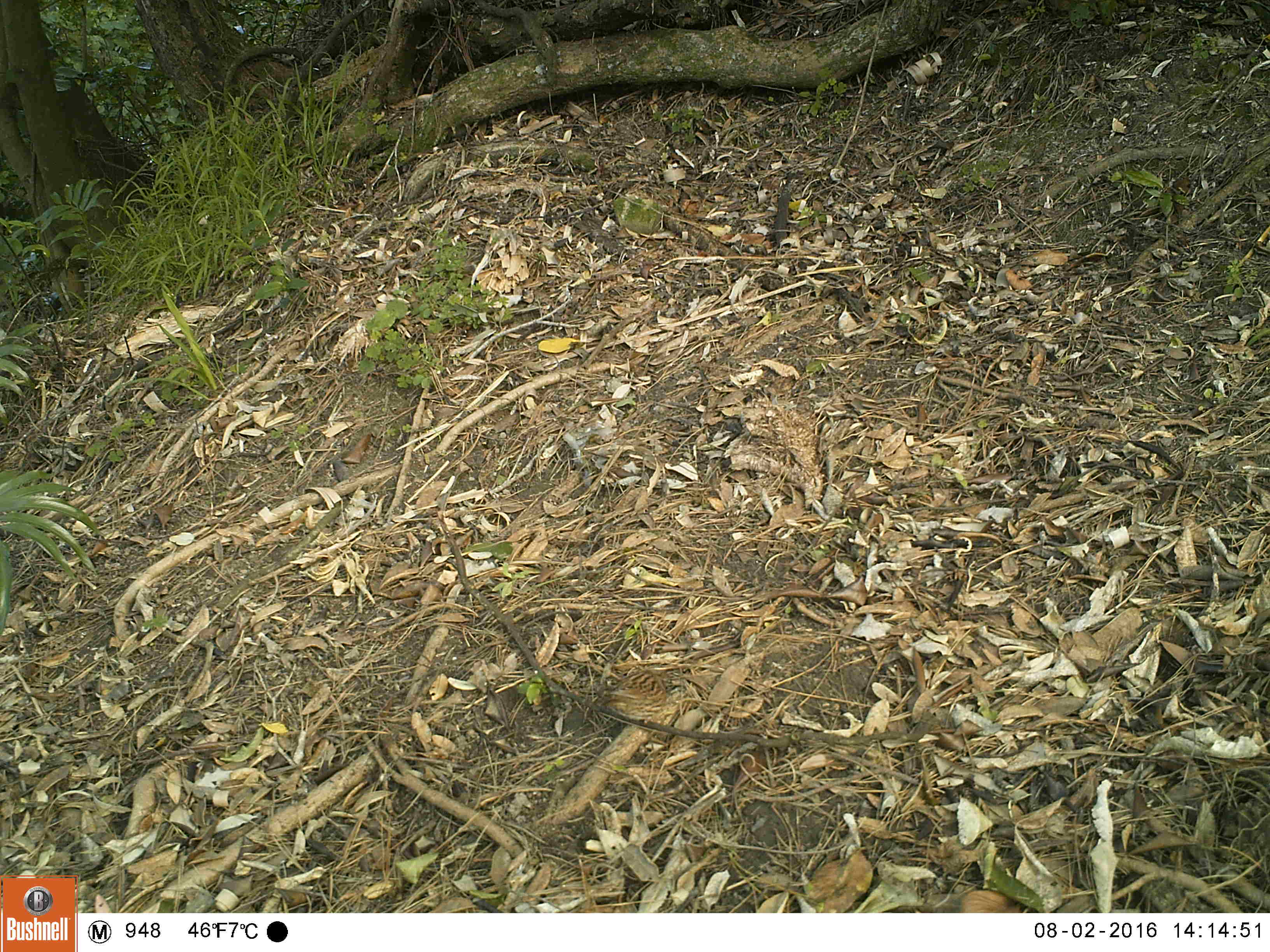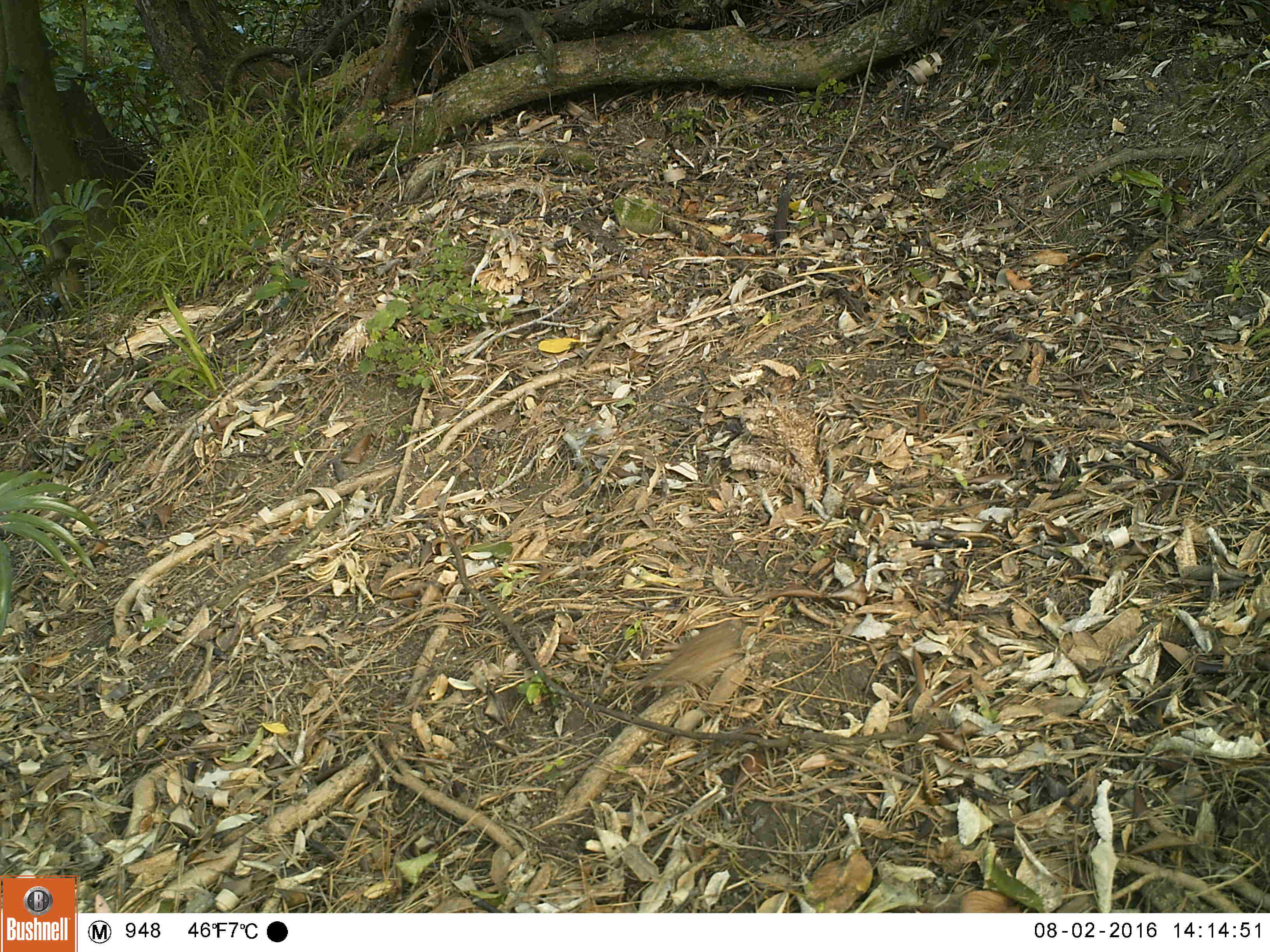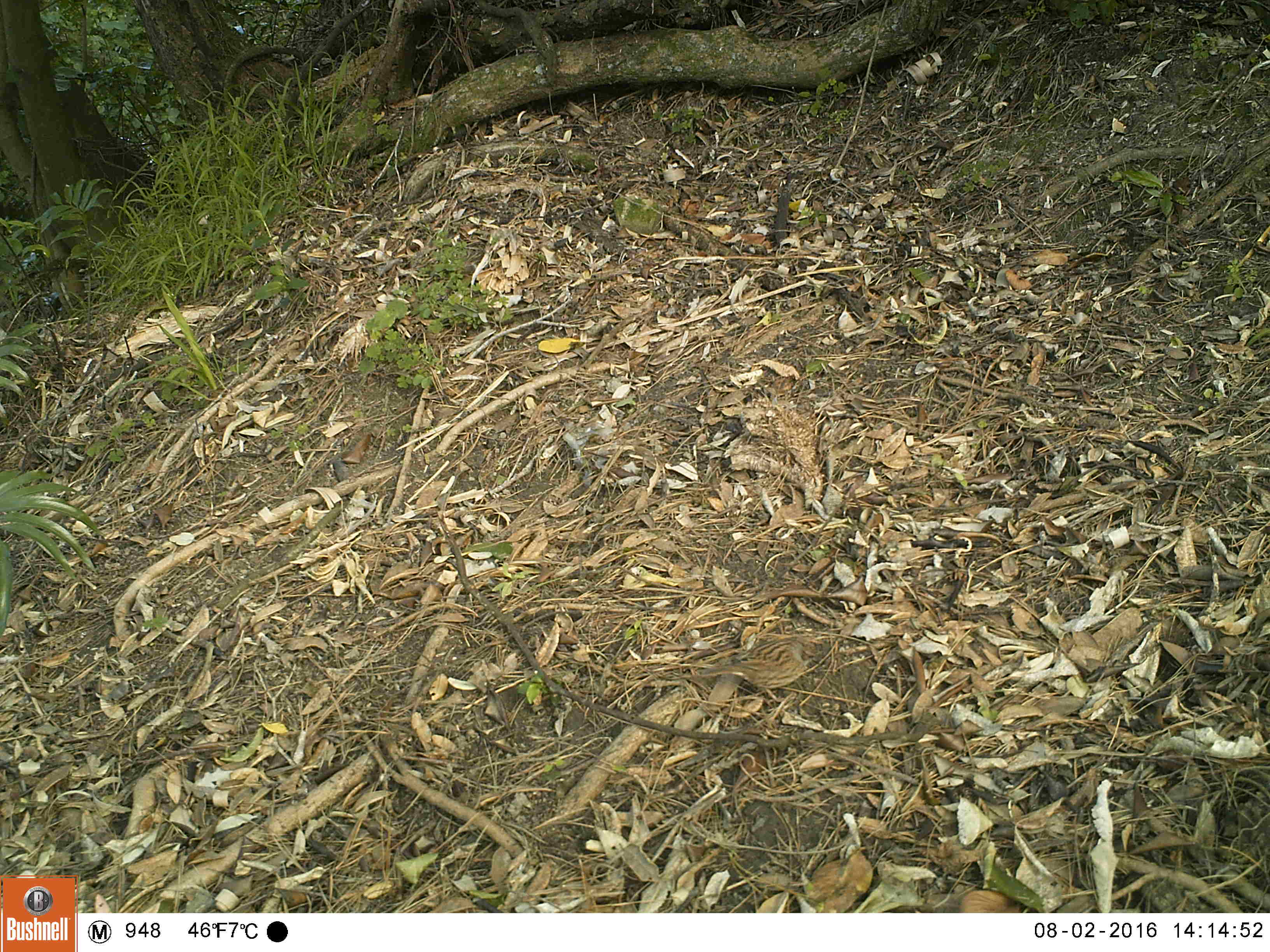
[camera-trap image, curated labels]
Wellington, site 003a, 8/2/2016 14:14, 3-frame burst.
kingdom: Animalia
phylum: Chordata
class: Aves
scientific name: Aves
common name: bird